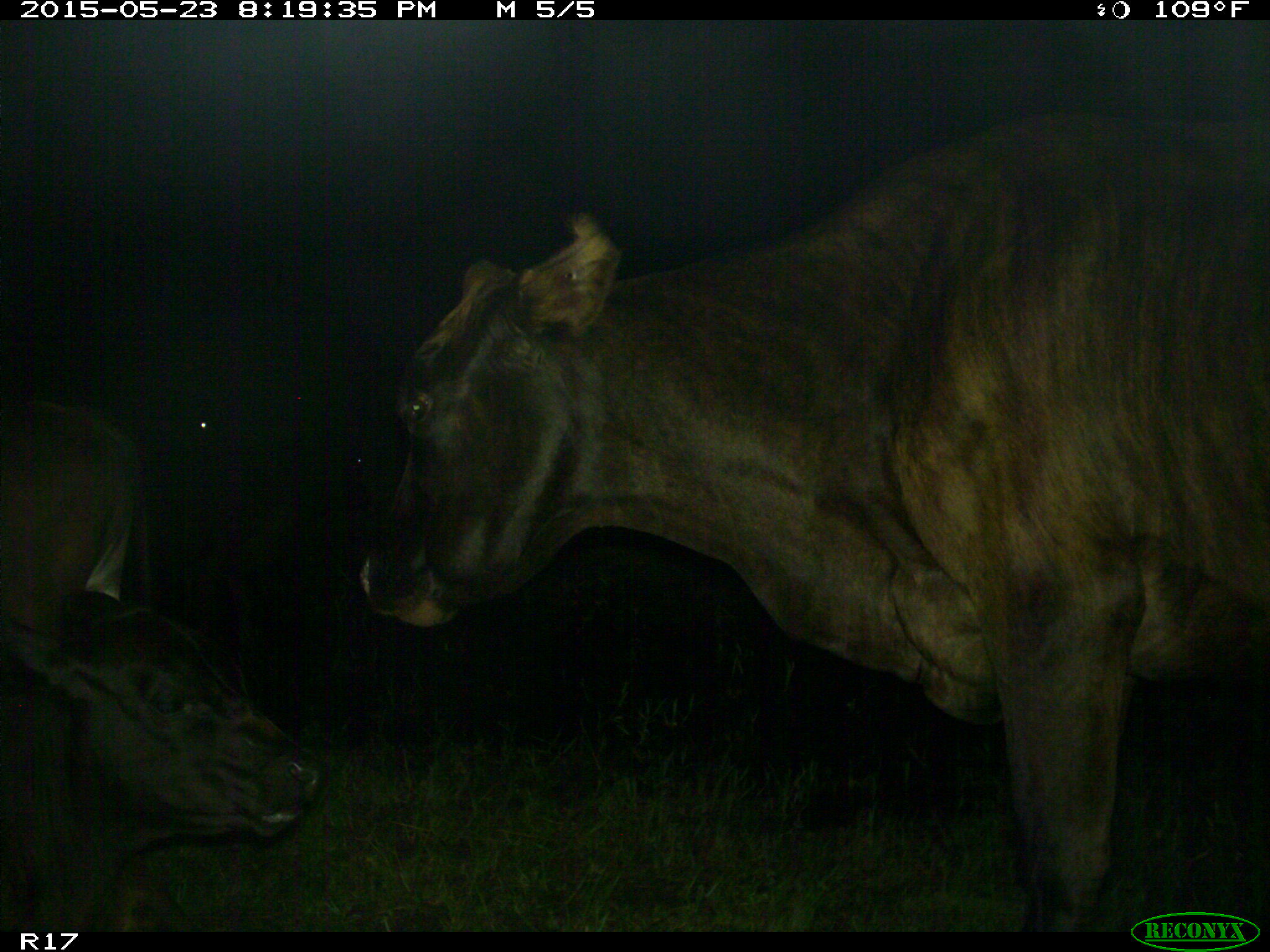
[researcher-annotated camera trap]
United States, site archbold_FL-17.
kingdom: Animalia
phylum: Chordata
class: Mammalia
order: Artiodactyla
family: Bovidae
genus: Bos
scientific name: Bos taurus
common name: domestic cow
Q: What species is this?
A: Bos taurus (domestic cow).